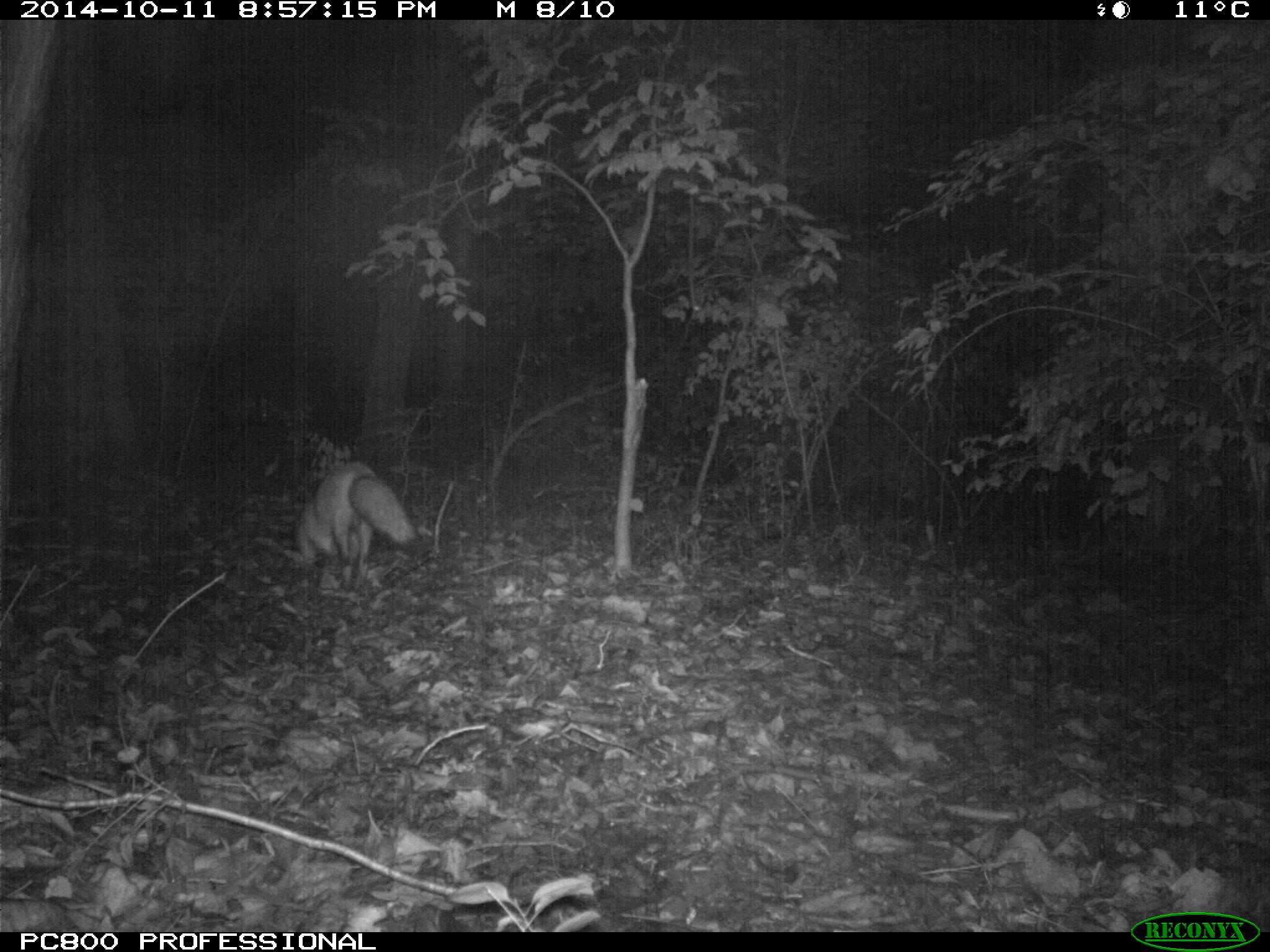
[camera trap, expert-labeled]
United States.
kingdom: Animalia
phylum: Chordata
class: Mammalia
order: Carnivora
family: Canidae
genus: Vulpes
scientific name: Vulpes vulpes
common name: red fox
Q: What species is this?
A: Red Fox (Vulpes vulpes).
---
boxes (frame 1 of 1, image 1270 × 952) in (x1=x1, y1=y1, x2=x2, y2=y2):
Red Fox: (x1=281, y1=457, x2=428, y2=596)